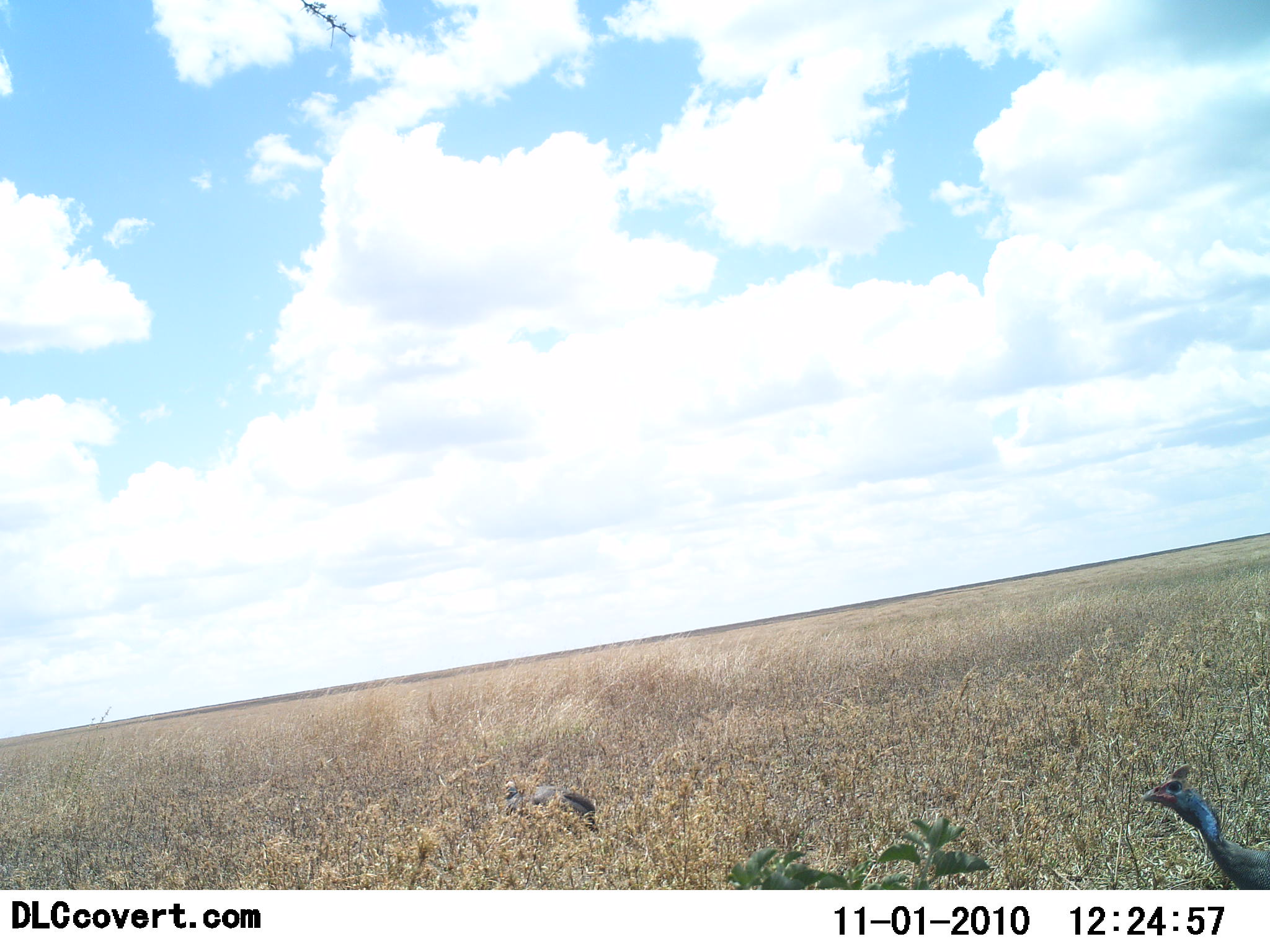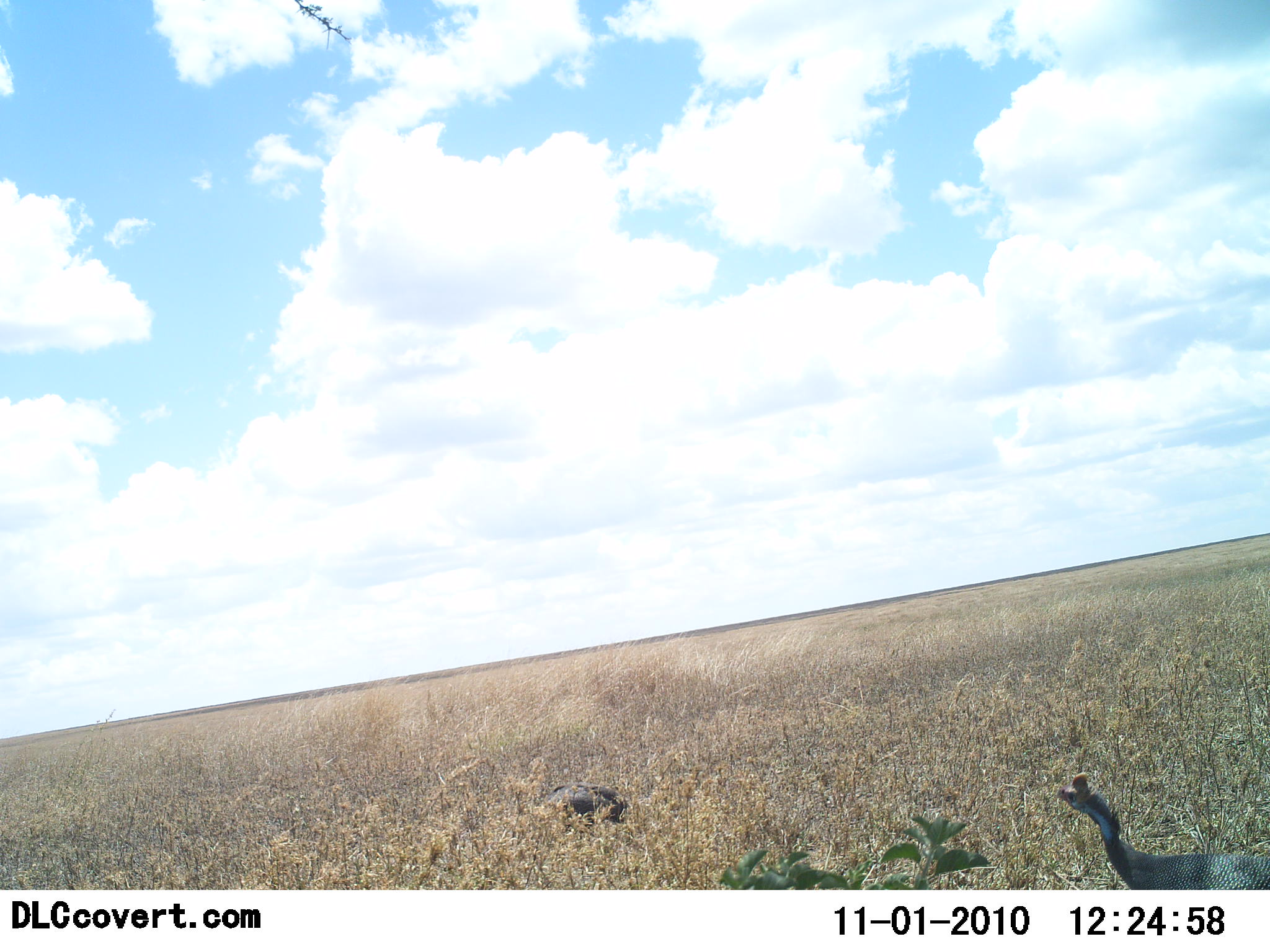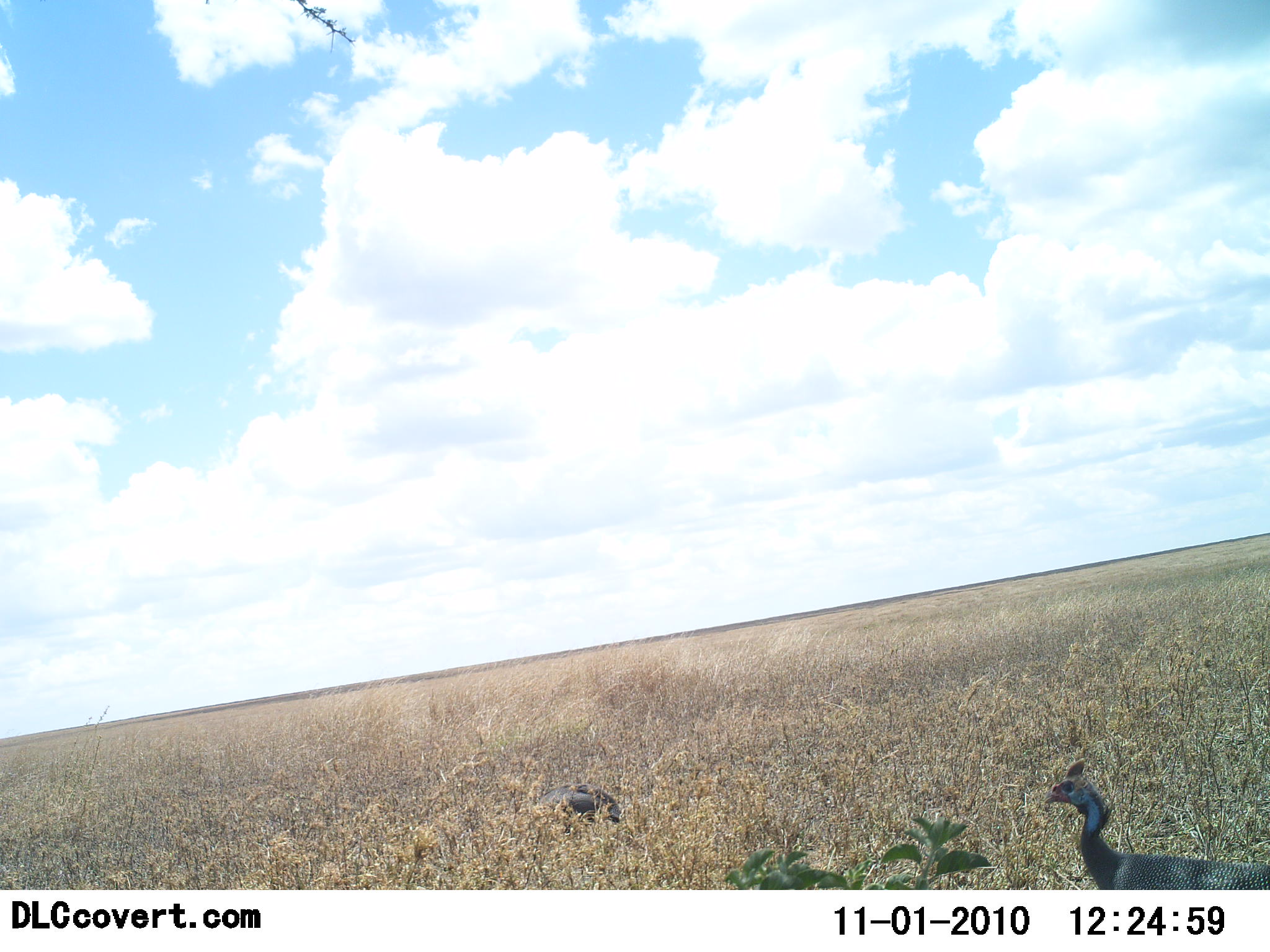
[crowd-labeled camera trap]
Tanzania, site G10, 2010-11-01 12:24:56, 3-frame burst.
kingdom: Animalia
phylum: Chordata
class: Aves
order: Galliformes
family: Numididae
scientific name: Numididae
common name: guinea fowl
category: guineafowl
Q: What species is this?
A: Guineafowl (guinea fowl) (Numididae).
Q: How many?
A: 2.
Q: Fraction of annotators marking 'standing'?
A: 38%.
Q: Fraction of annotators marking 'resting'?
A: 0%.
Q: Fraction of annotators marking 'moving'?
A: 69%.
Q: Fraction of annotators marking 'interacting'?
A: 0%.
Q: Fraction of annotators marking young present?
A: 0%.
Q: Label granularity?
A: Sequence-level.